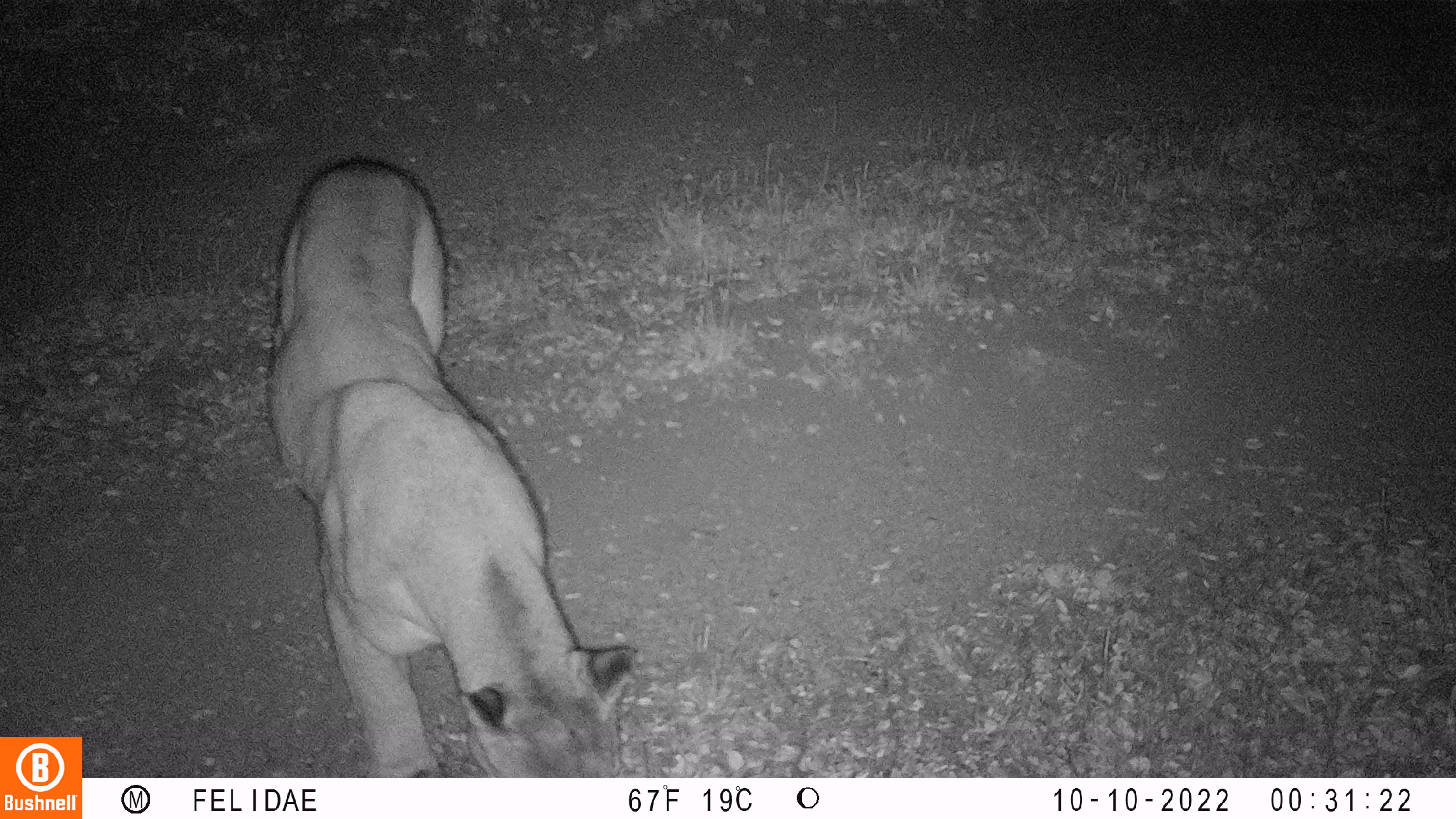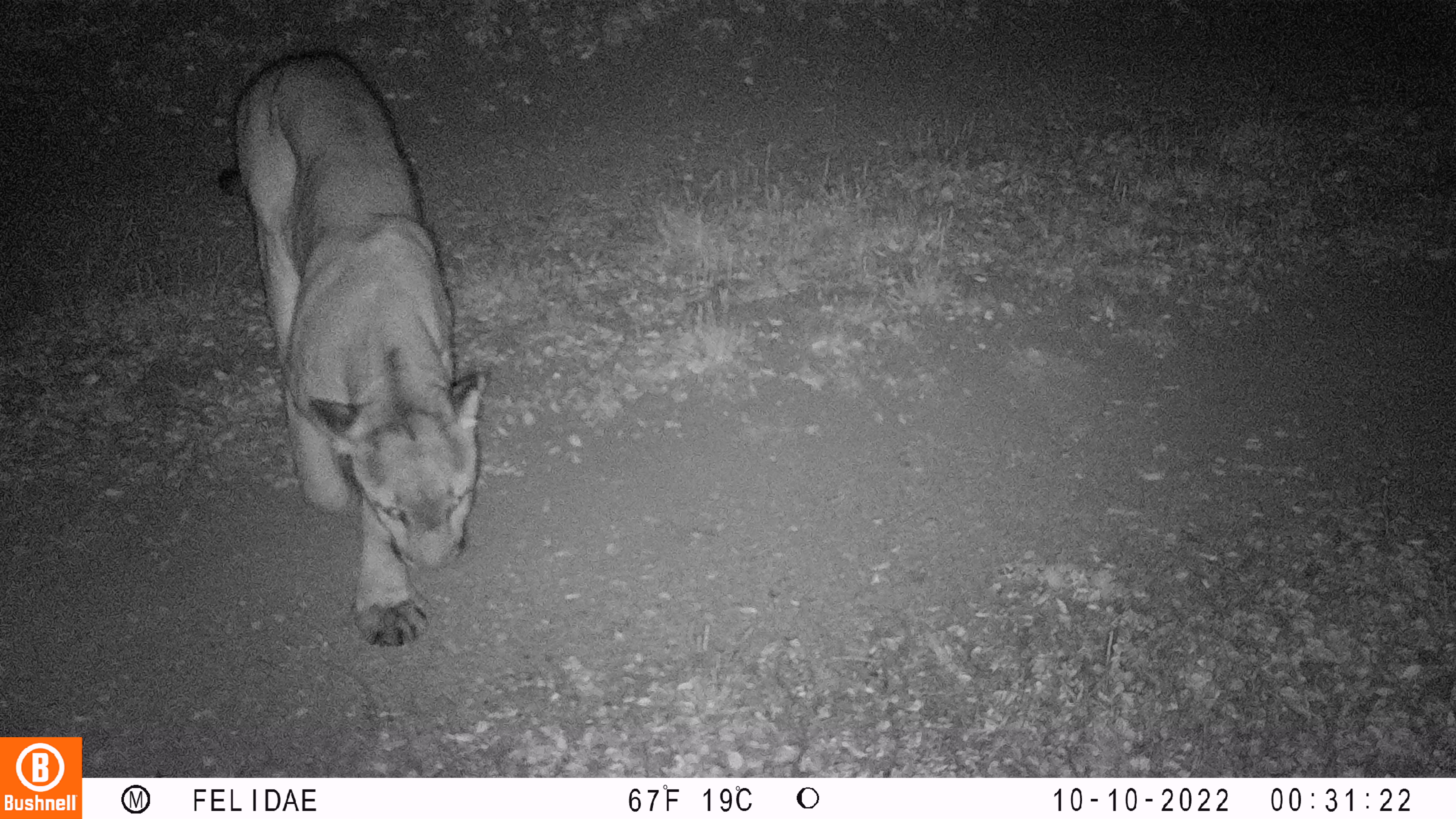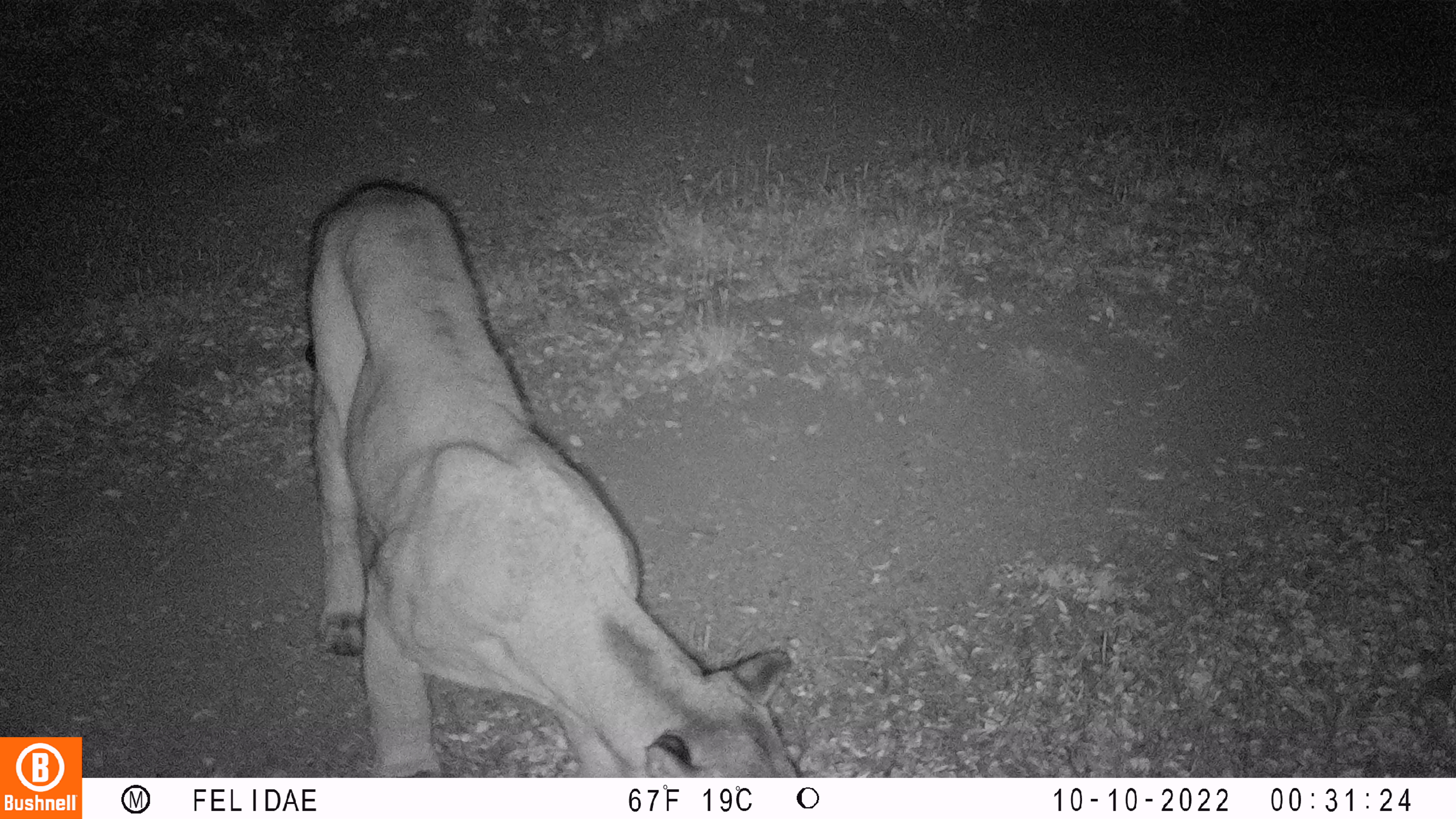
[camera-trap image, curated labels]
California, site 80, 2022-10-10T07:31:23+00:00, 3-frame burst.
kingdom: Animalia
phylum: Chordata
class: Mammalia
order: Carnivora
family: Felidae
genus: Puma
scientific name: Puma concolor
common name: puma